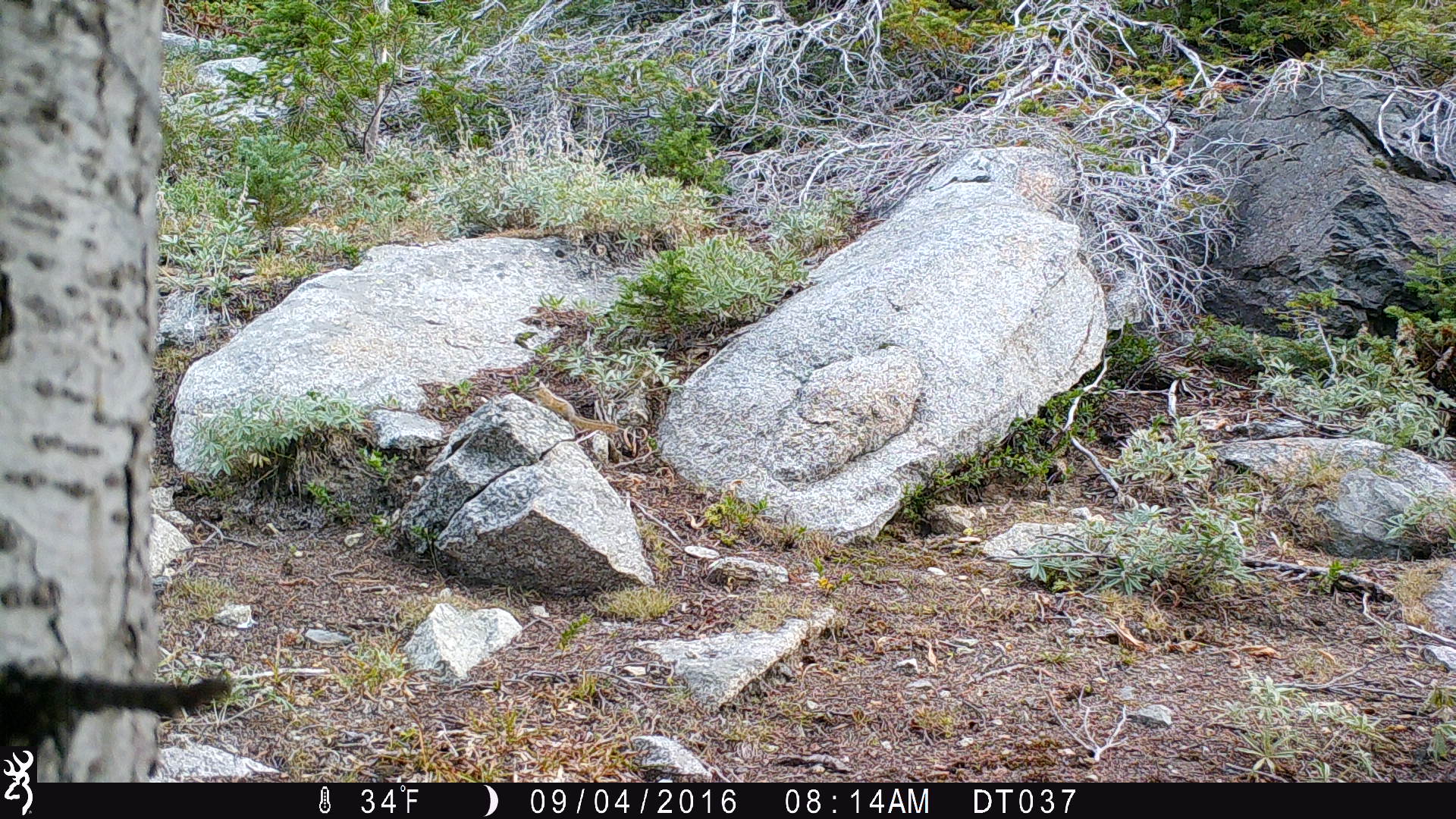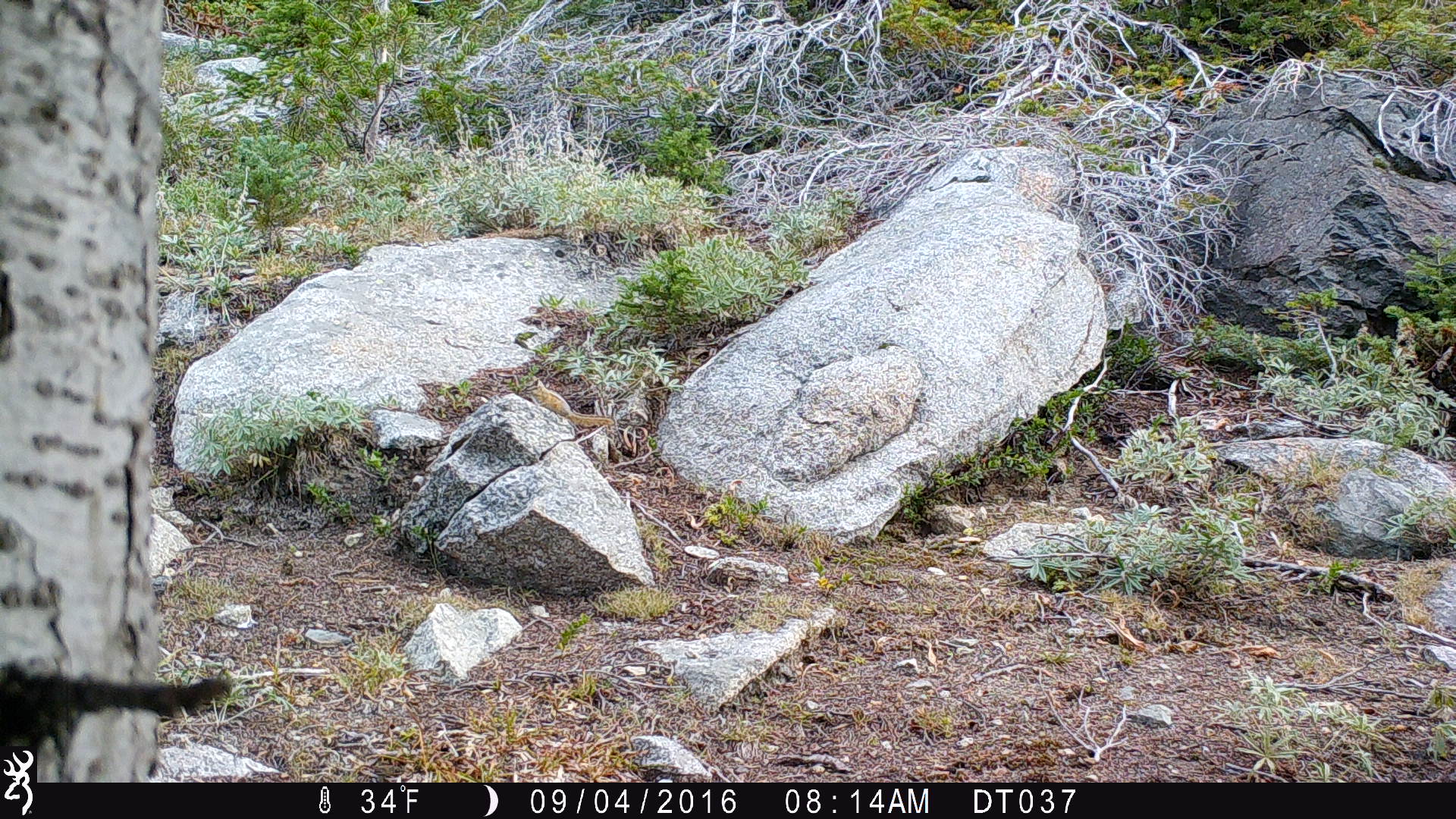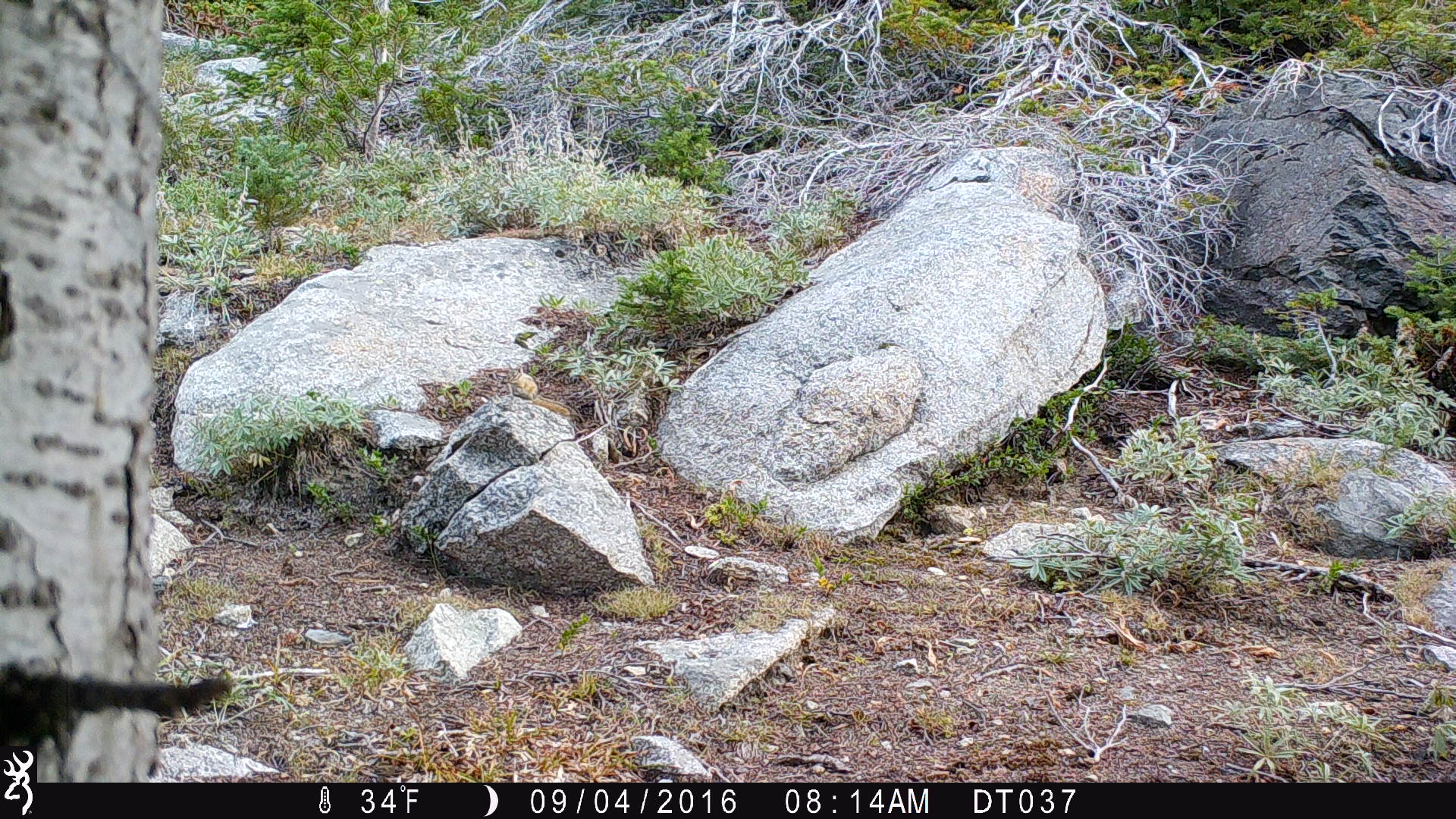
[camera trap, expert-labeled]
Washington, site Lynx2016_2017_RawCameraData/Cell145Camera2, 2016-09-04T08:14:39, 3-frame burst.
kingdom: Animalia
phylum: Chordata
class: Mammalia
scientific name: Mammalia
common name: small mammal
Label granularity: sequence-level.